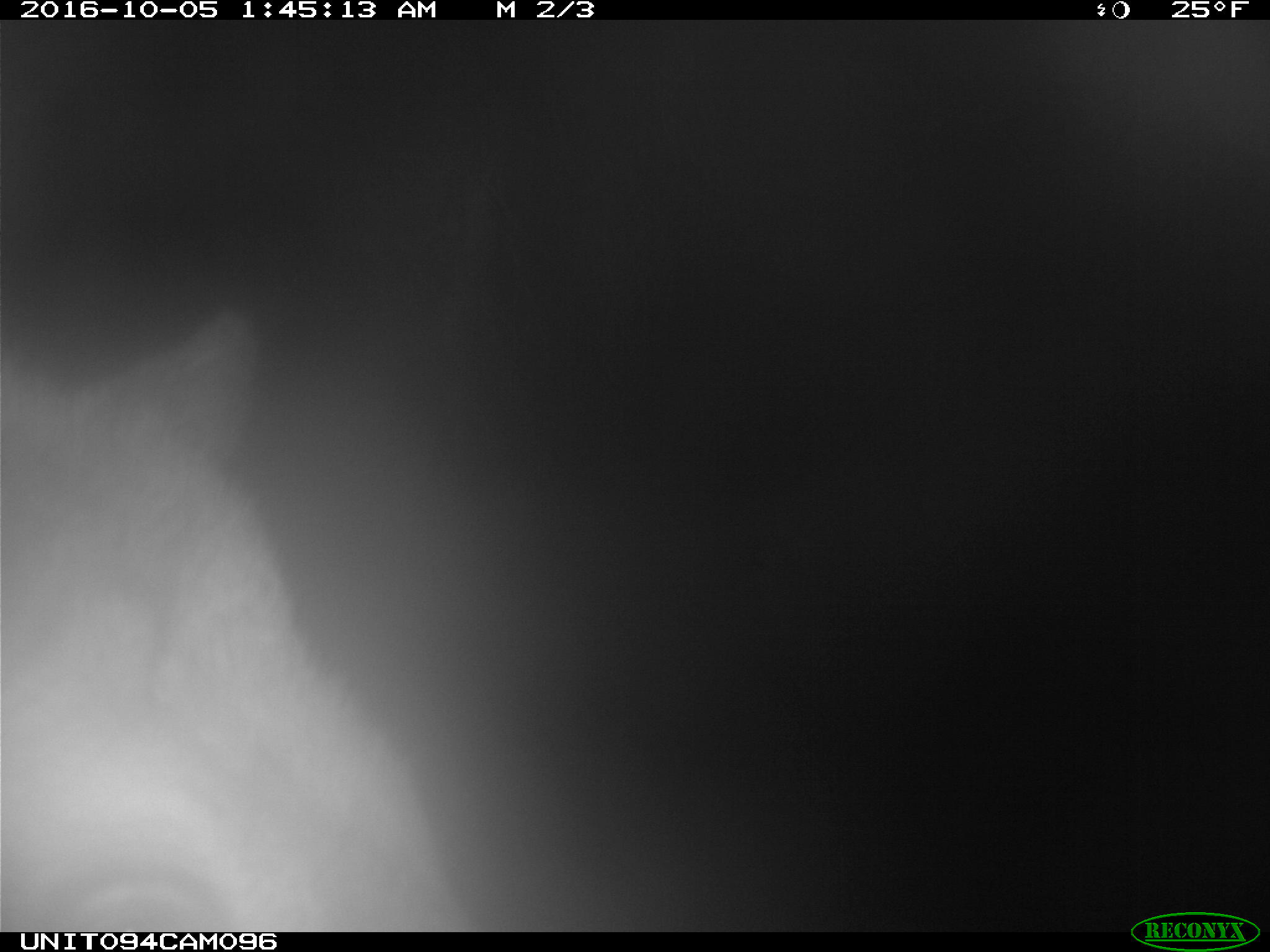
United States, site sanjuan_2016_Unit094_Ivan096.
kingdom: Animalia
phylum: Chordata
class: Mammalia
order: Artiodactyla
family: Cervidae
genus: Cervus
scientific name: Cervus elaphus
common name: red deer